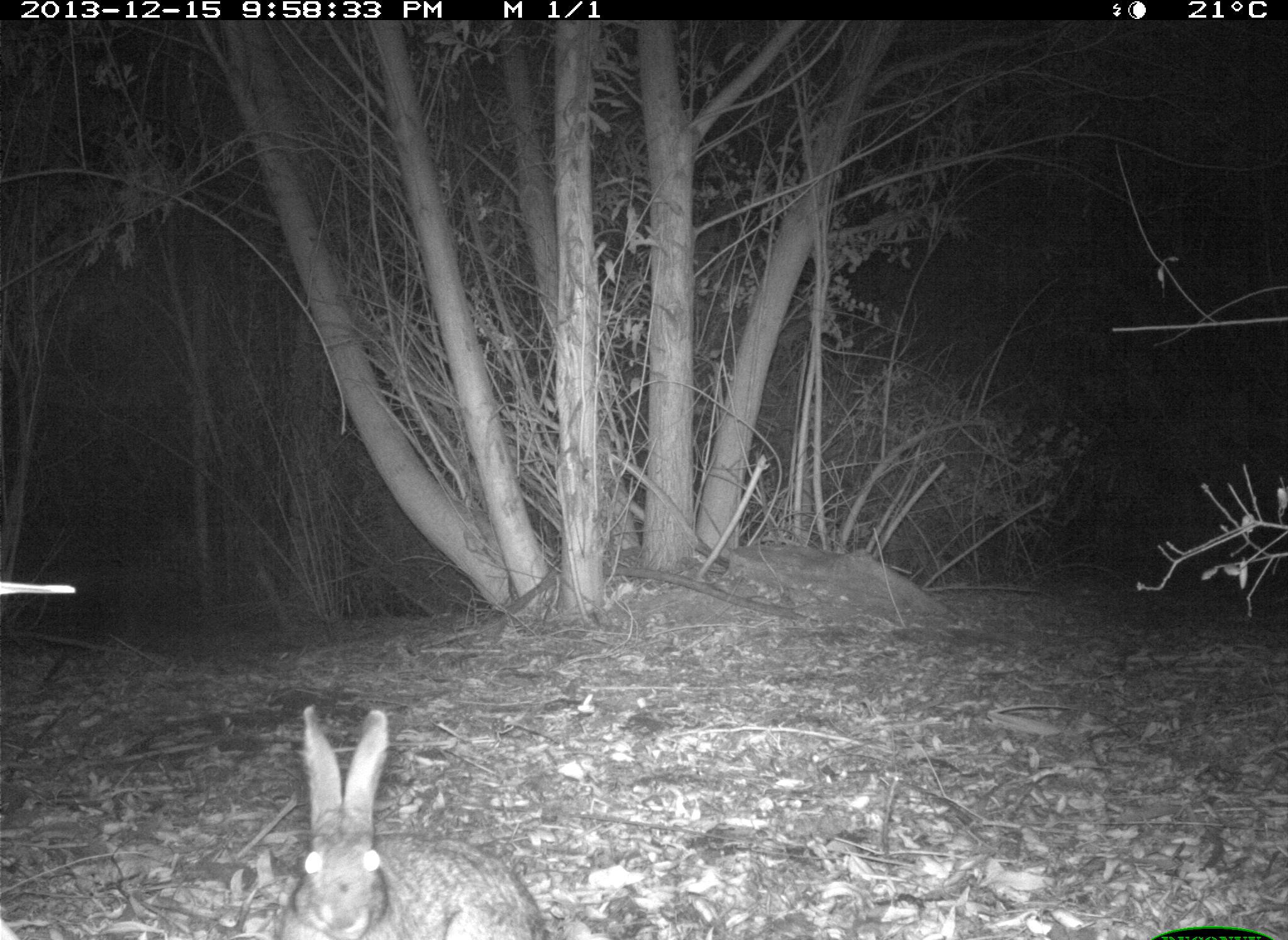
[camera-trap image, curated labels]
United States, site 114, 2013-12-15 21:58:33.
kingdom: Animalia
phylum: Chordata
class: Mammalia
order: Lagomorpha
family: Leporidae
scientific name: Leporidae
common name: rabbits and hares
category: rabbit